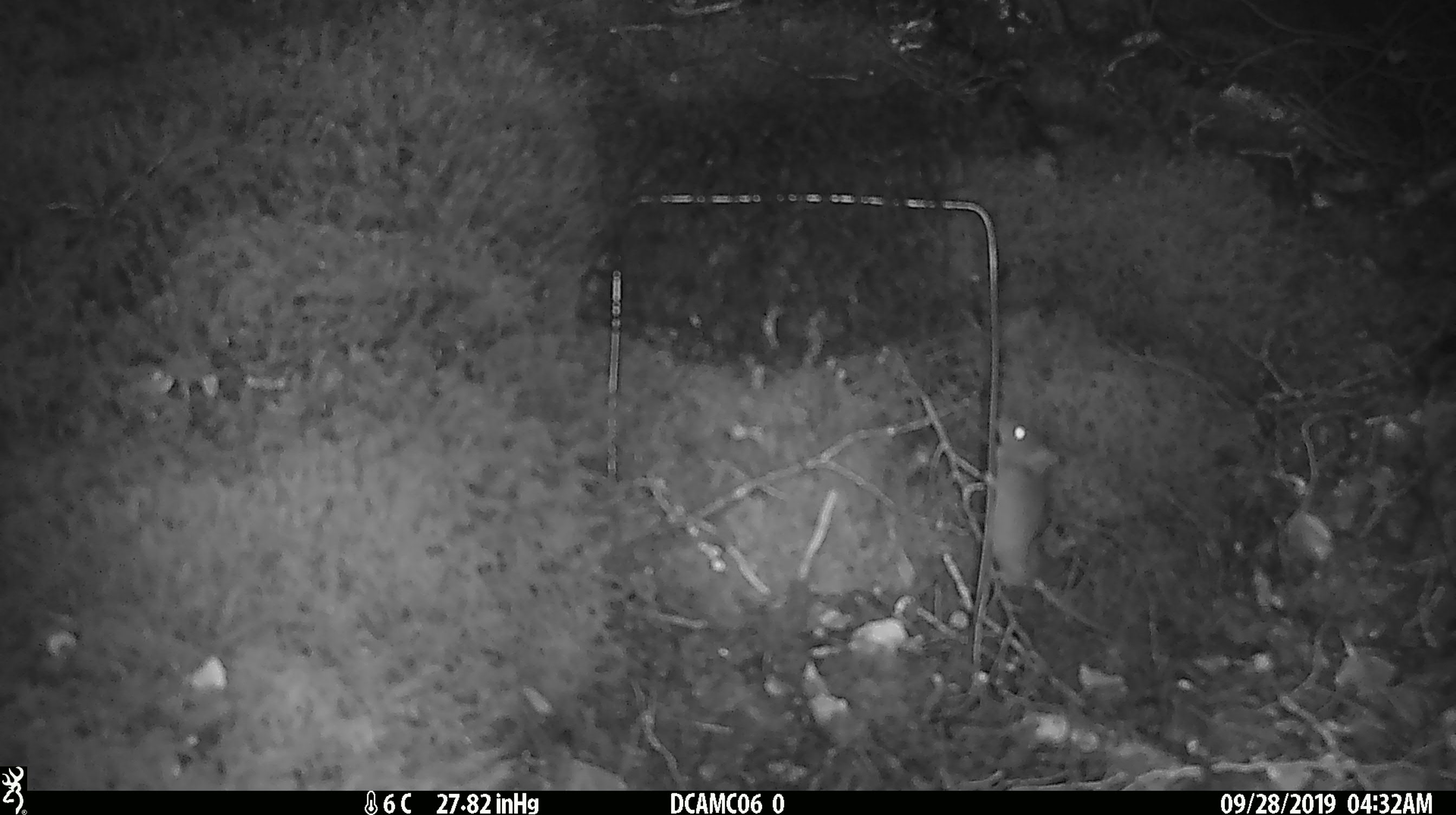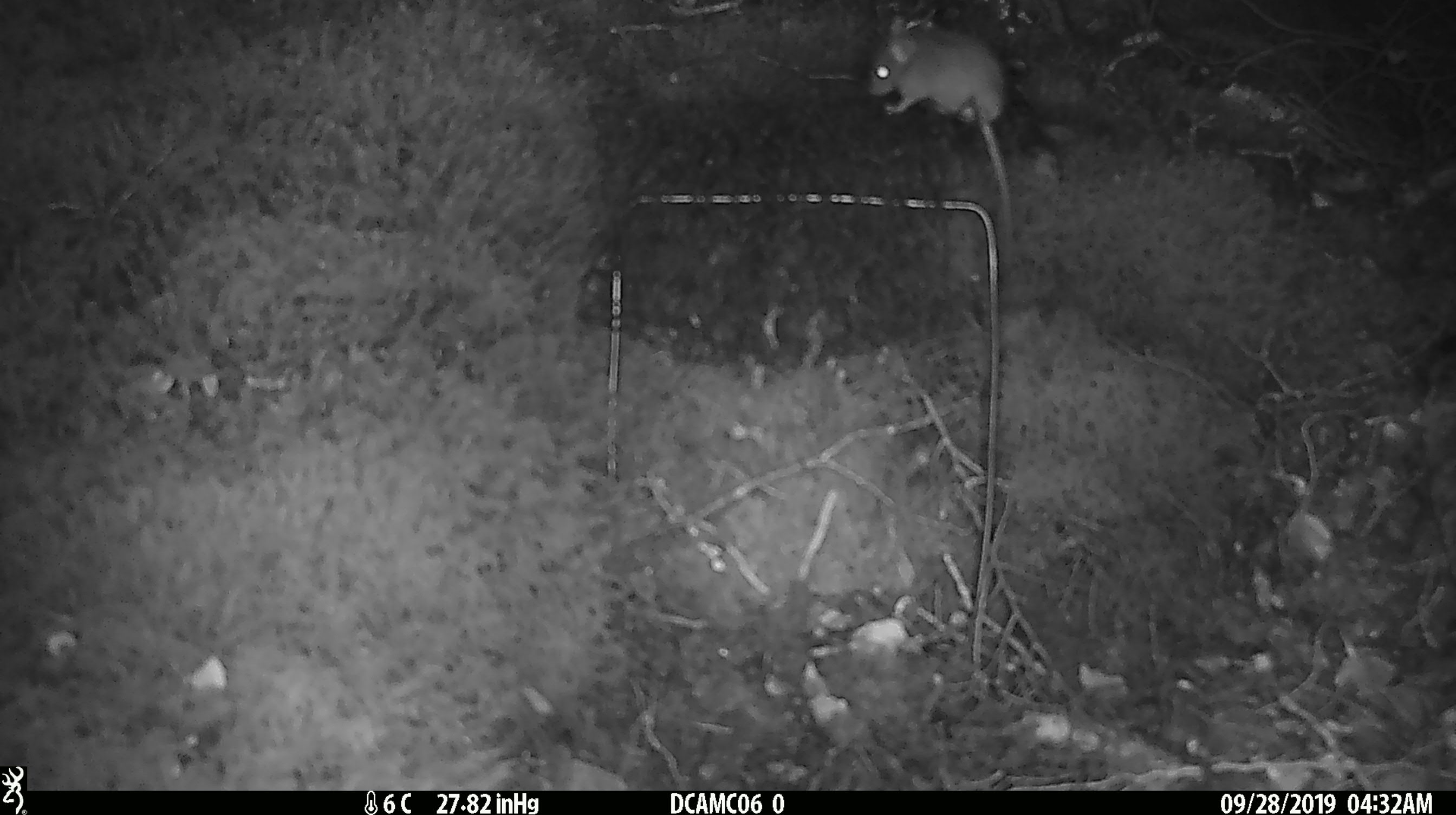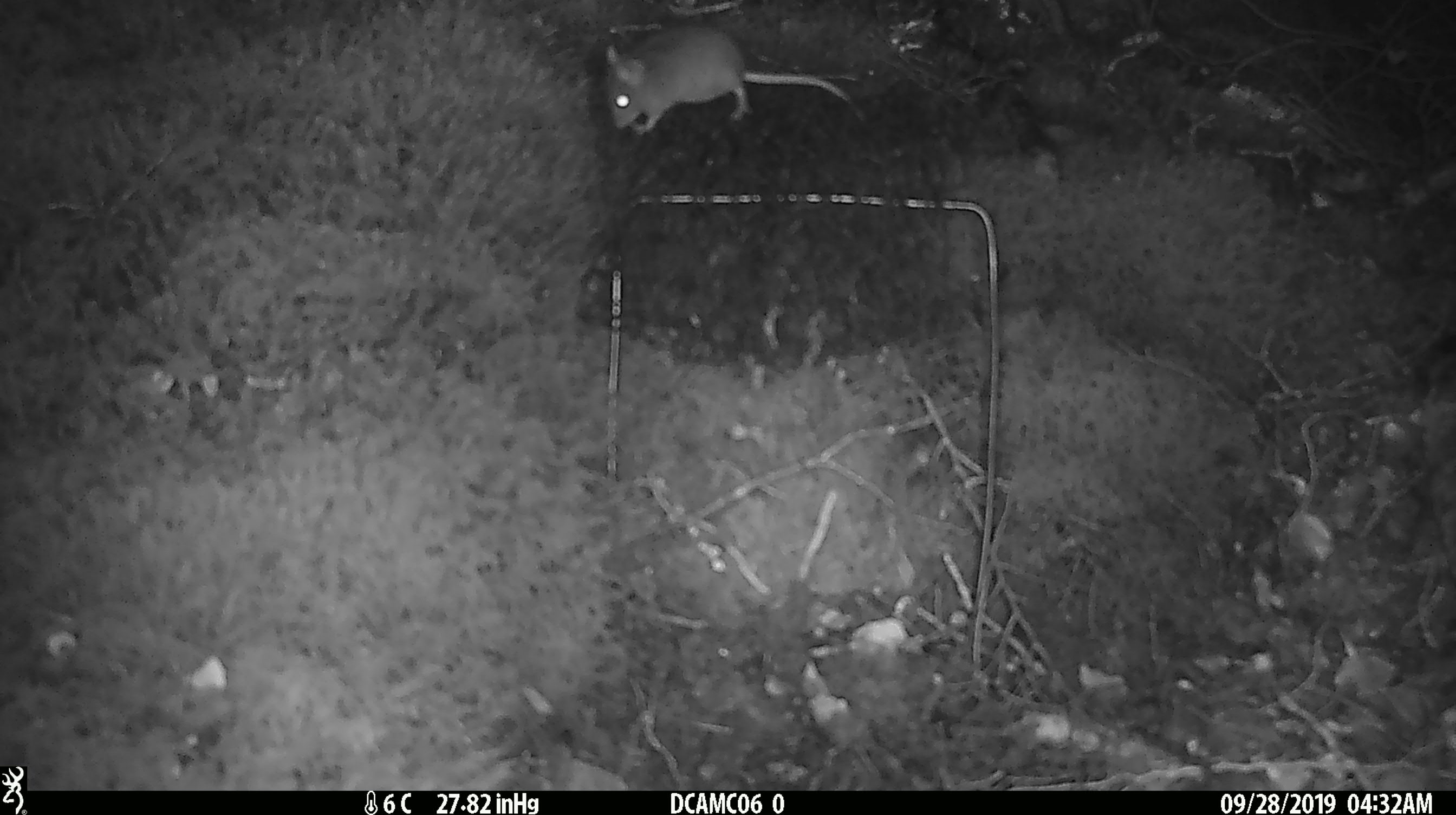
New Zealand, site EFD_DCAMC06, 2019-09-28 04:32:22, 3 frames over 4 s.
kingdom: Animalia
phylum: Chordata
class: Mammalia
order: Rodentia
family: Muridae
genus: Mus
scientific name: Mus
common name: mouse